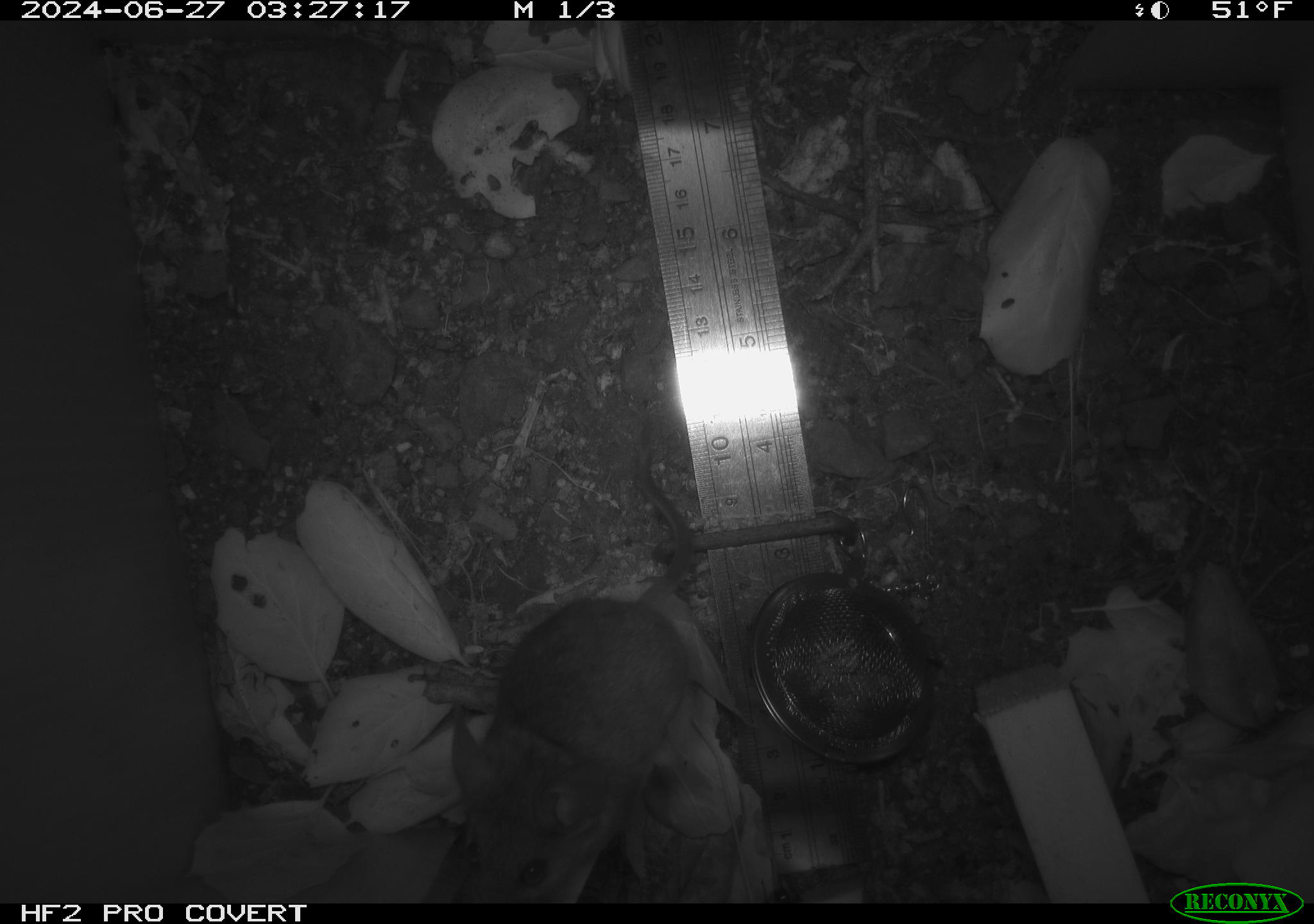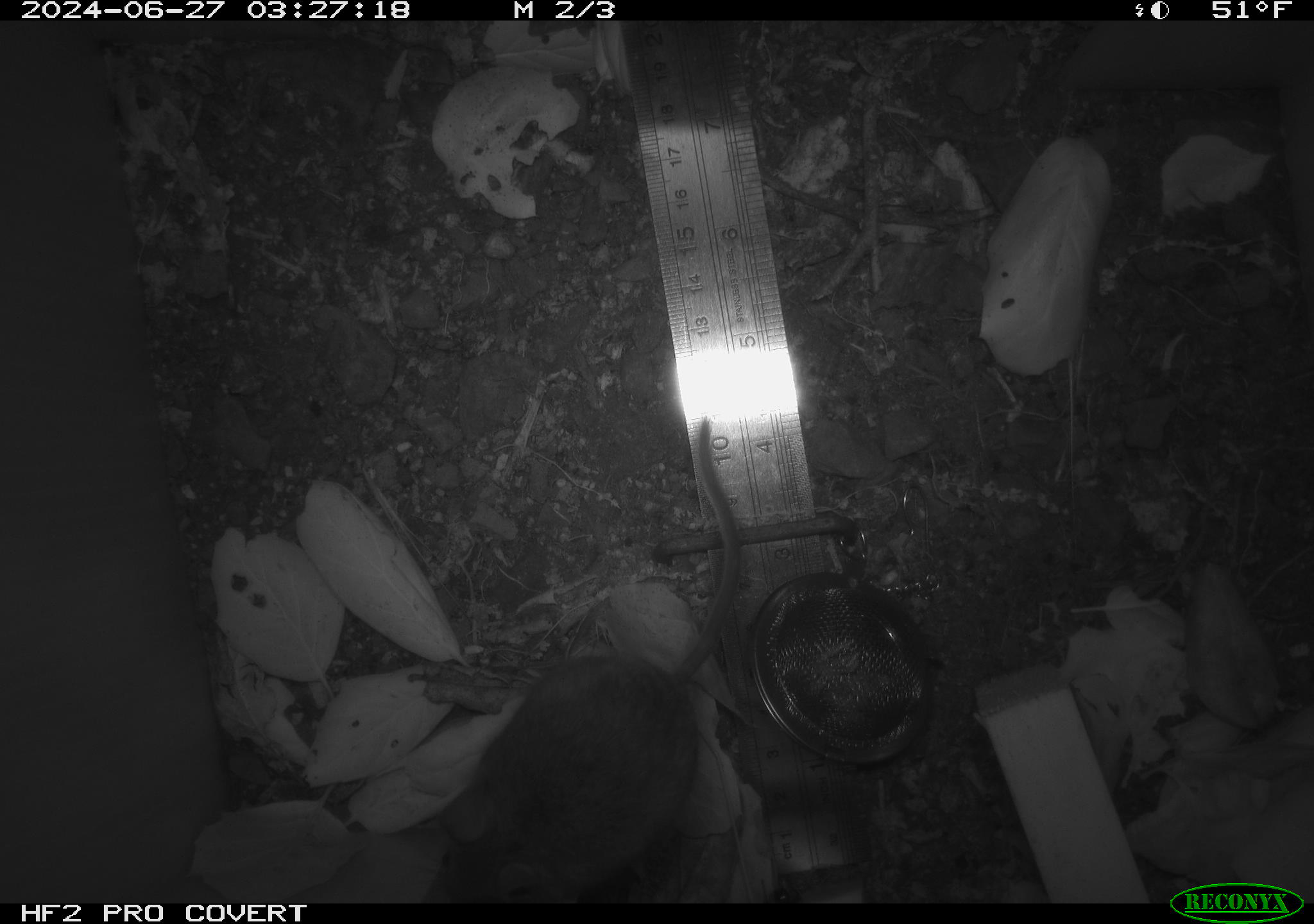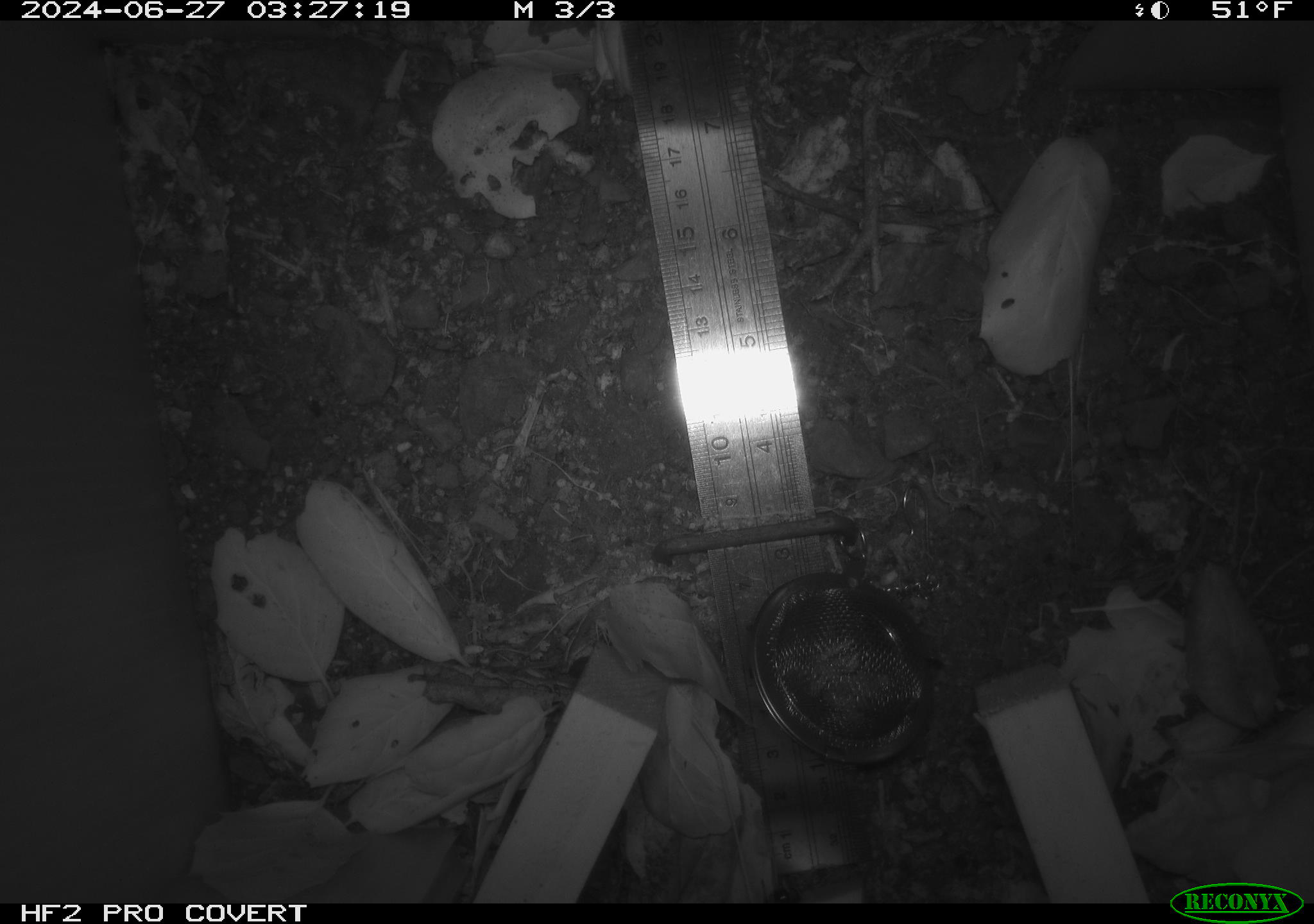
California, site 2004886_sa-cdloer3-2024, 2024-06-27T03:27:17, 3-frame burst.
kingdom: Animalia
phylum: Chordata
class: Mammalia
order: Rodentia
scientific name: Rodentia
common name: rodent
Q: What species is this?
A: Rodent (Rodentia).